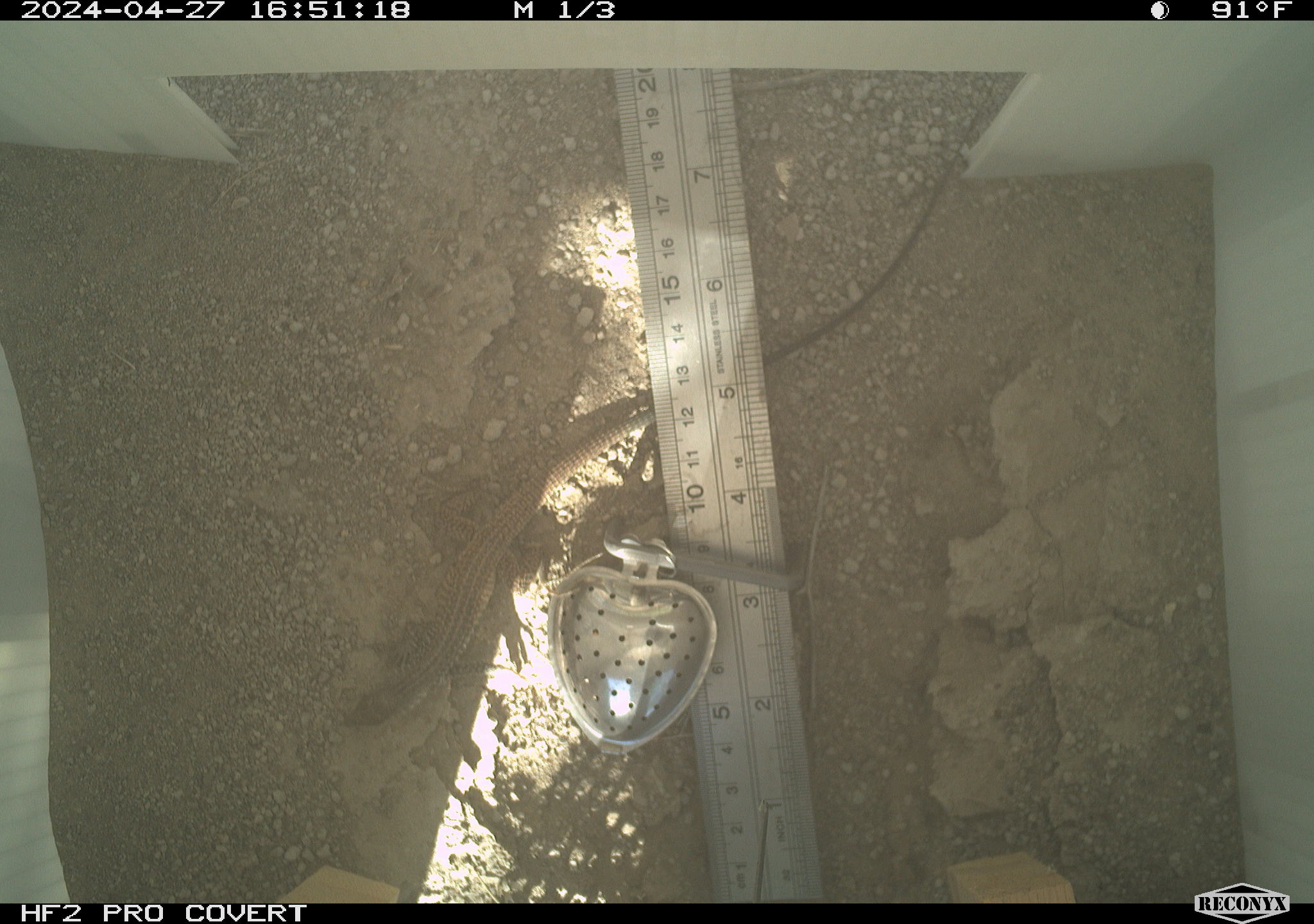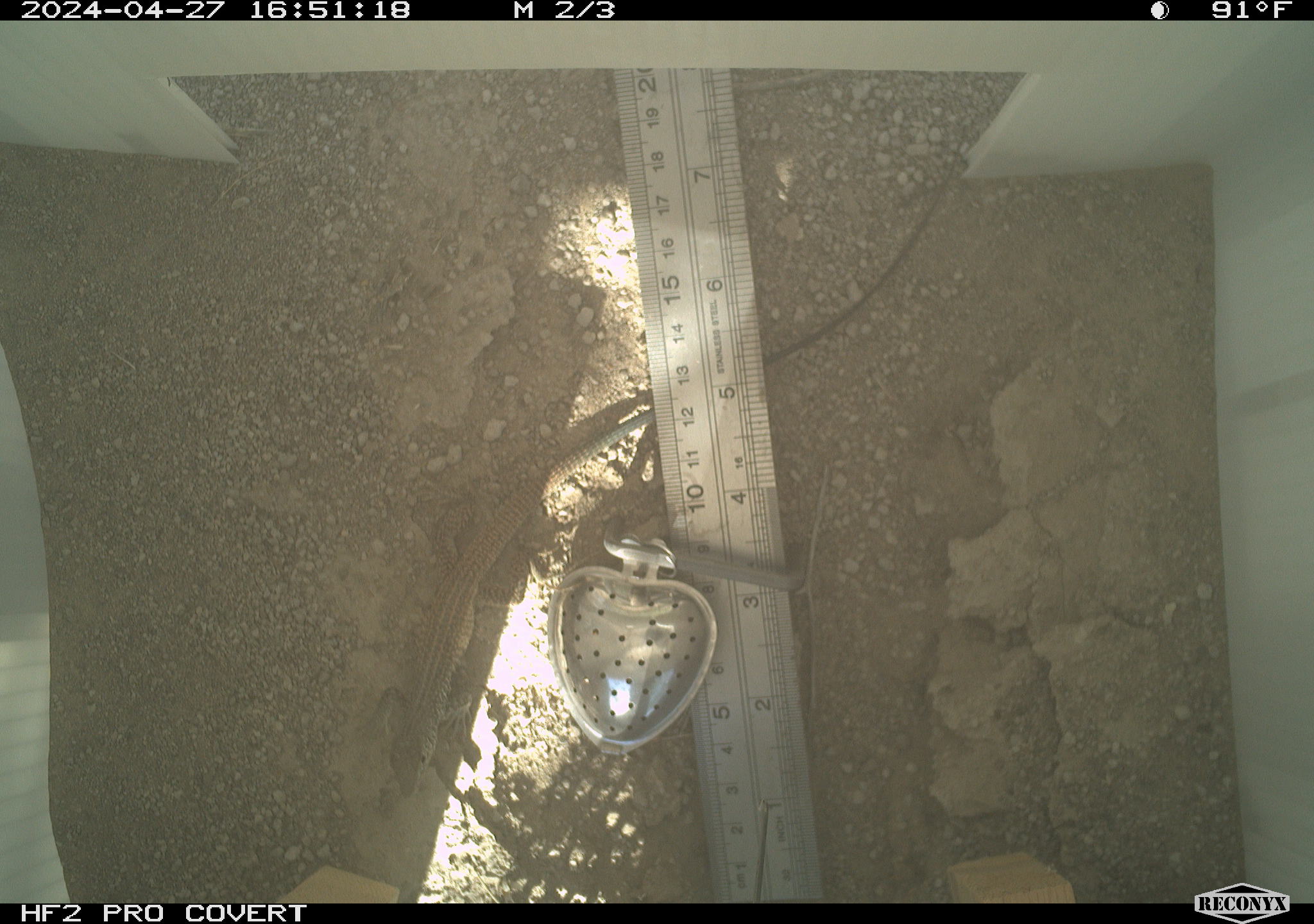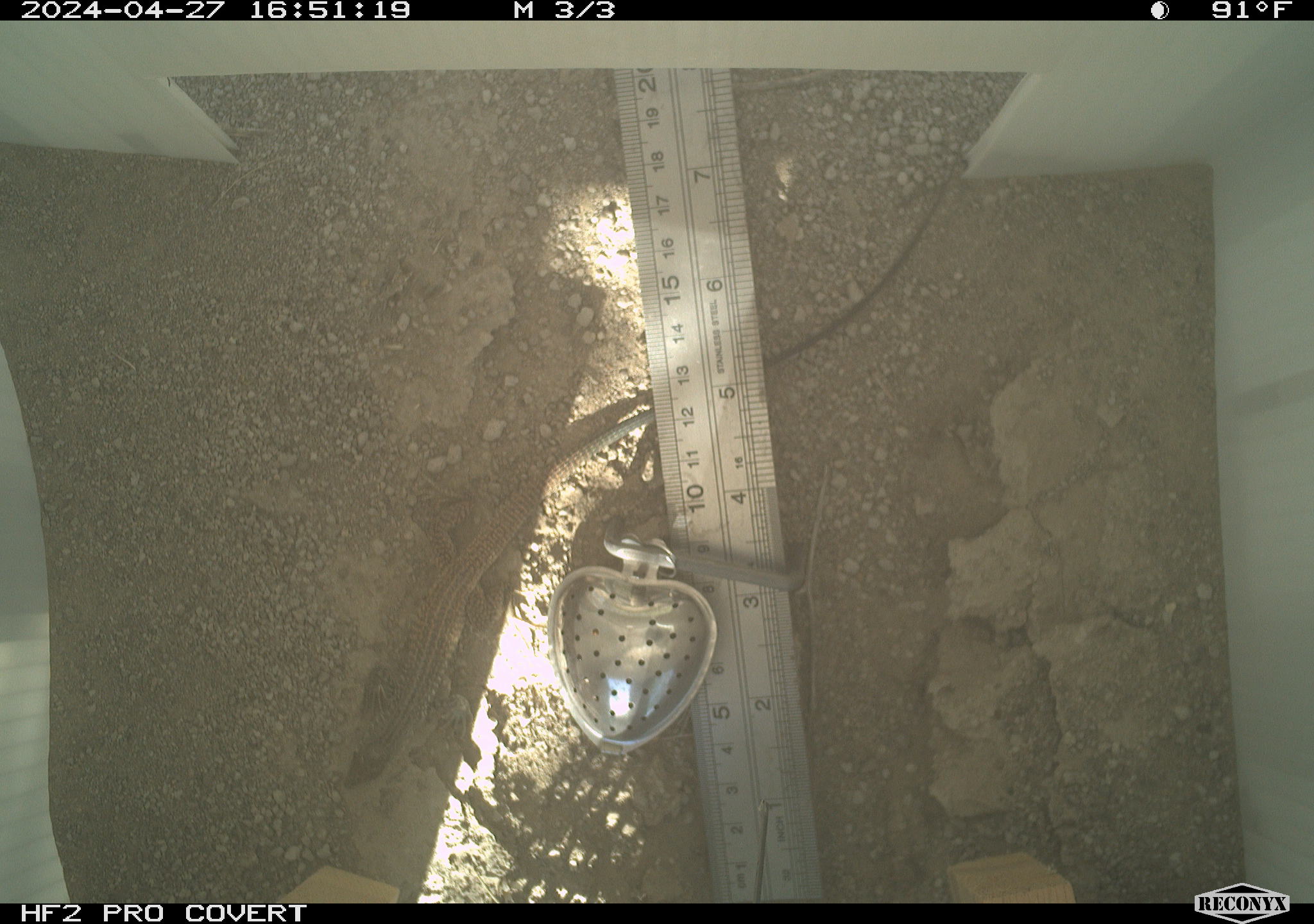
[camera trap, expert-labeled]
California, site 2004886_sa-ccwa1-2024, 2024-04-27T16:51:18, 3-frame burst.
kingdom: Animalia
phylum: Chordata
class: Reptilia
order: Squamata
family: Teiidae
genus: Aspidoscelis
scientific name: Aspidoscelis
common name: whiptail lizards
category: aspidoscelis species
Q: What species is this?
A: Aspidoscelis species (whiptail lizards) (Aspidoscelis).